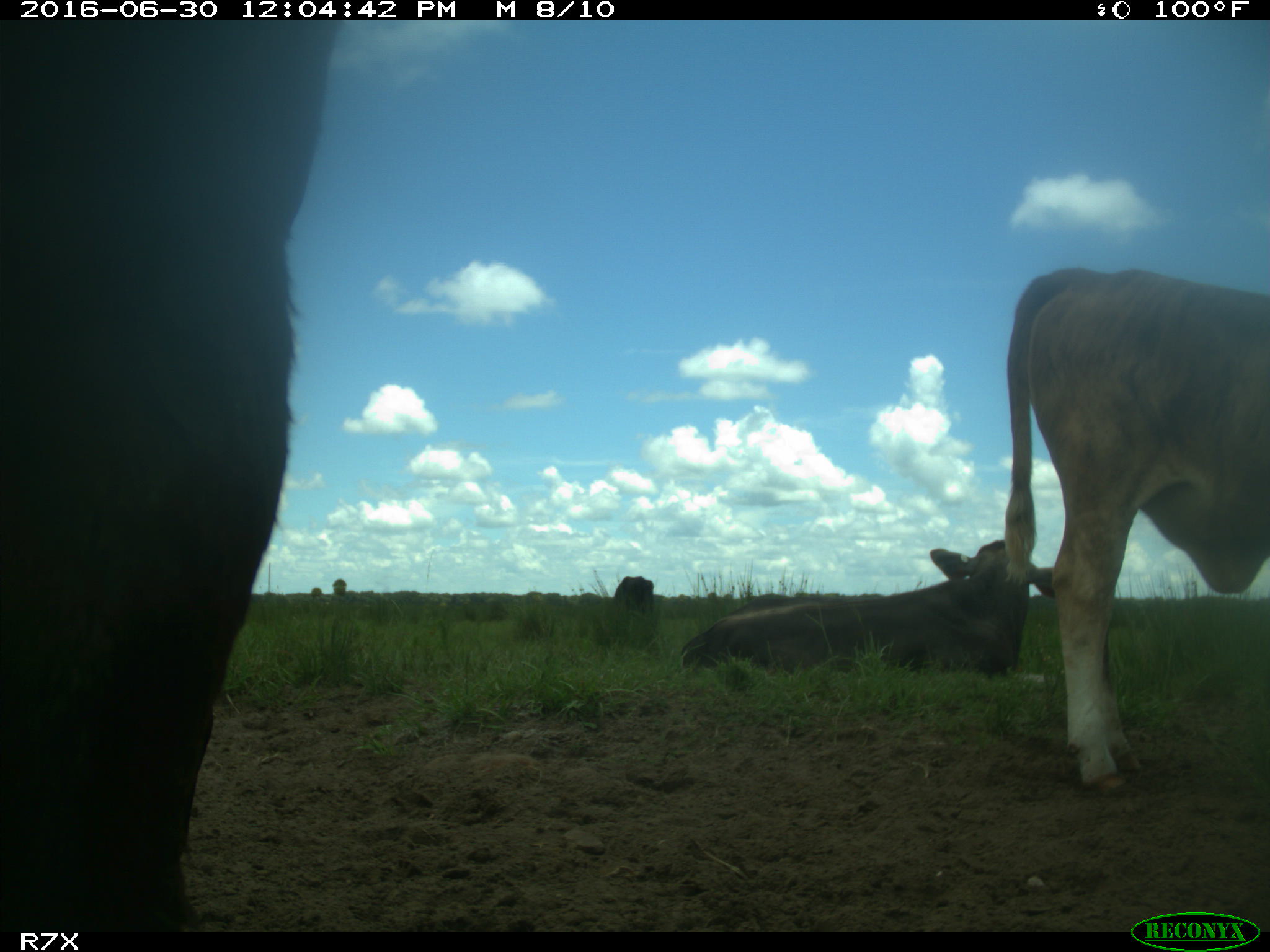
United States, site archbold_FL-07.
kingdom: Animalia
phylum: Chordata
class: Mammalia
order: Artiodactyla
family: Bovidae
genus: Bos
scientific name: Bos taurus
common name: domestic cow